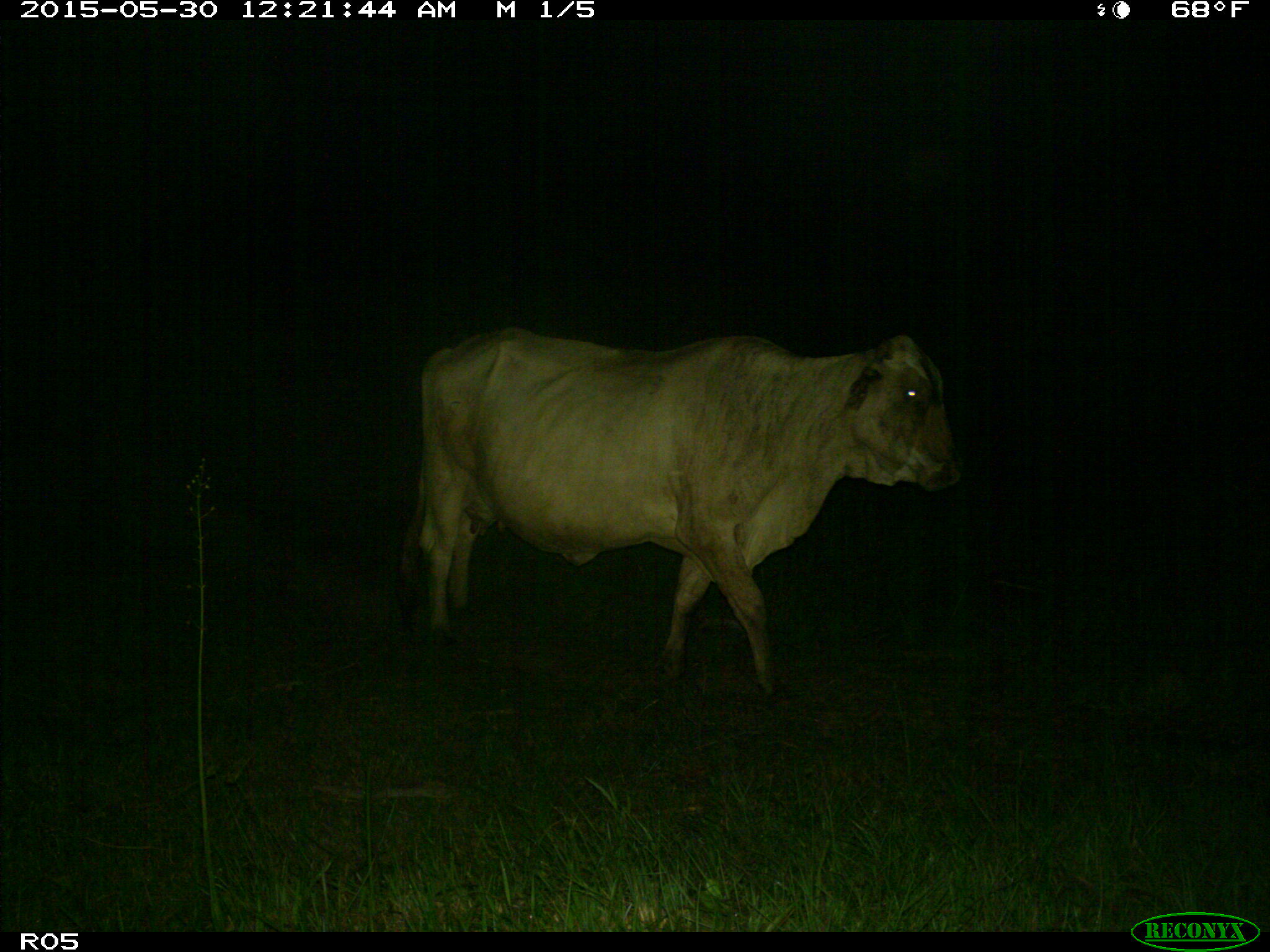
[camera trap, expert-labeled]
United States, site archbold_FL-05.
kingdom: Animalia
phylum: Chordata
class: Mammalia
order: Artiodactyla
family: Bovidae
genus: Bos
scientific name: Bos taurus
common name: domestic cow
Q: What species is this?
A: Bos taurus (domestic cow).